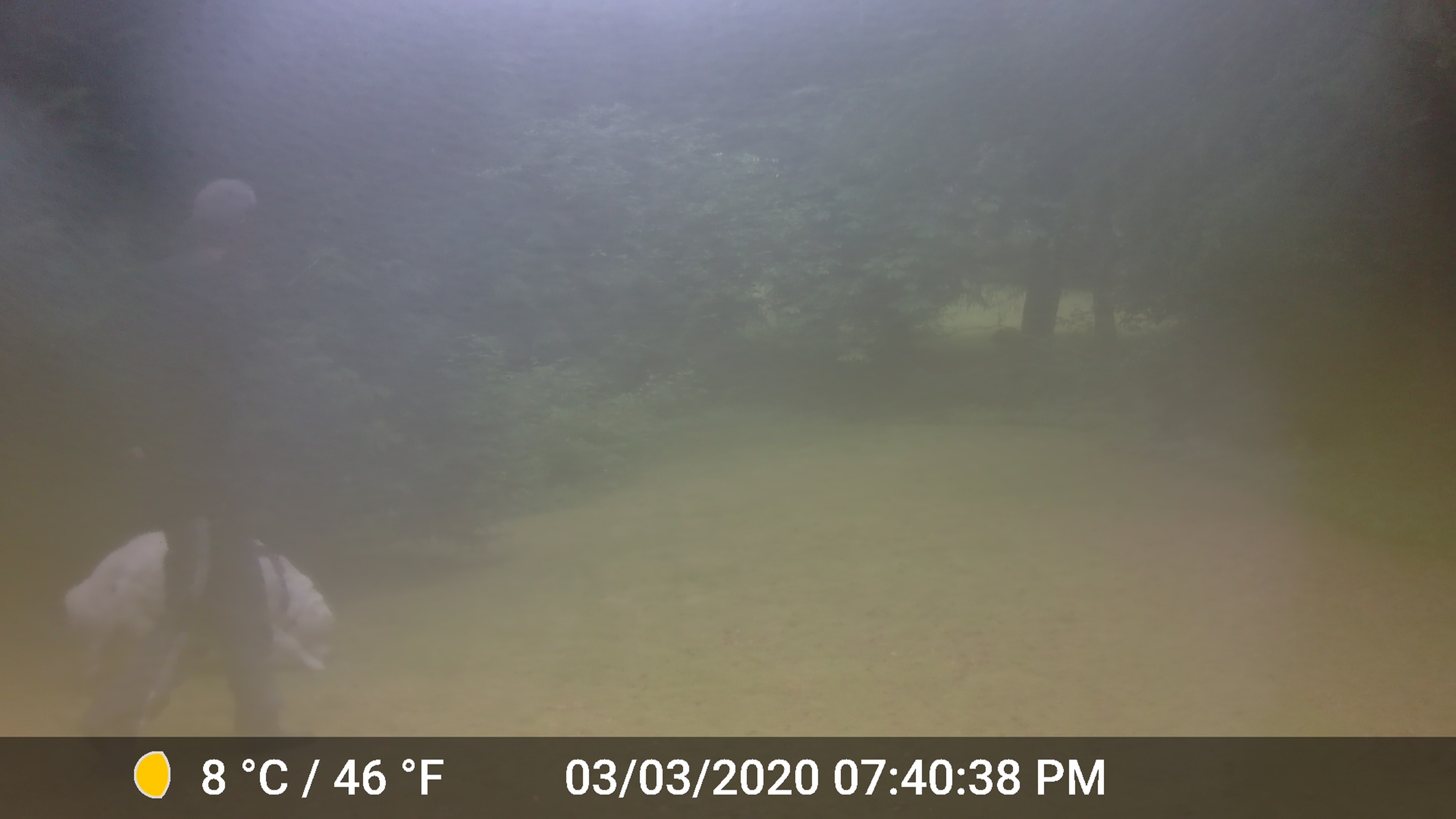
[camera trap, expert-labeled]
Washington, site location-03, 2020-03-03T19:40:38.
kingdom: Animalia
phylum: Chordata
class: Mammalia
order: Carnivora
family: Canidae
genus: Canis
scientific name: Canis familiaris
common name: domestic dog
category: dog